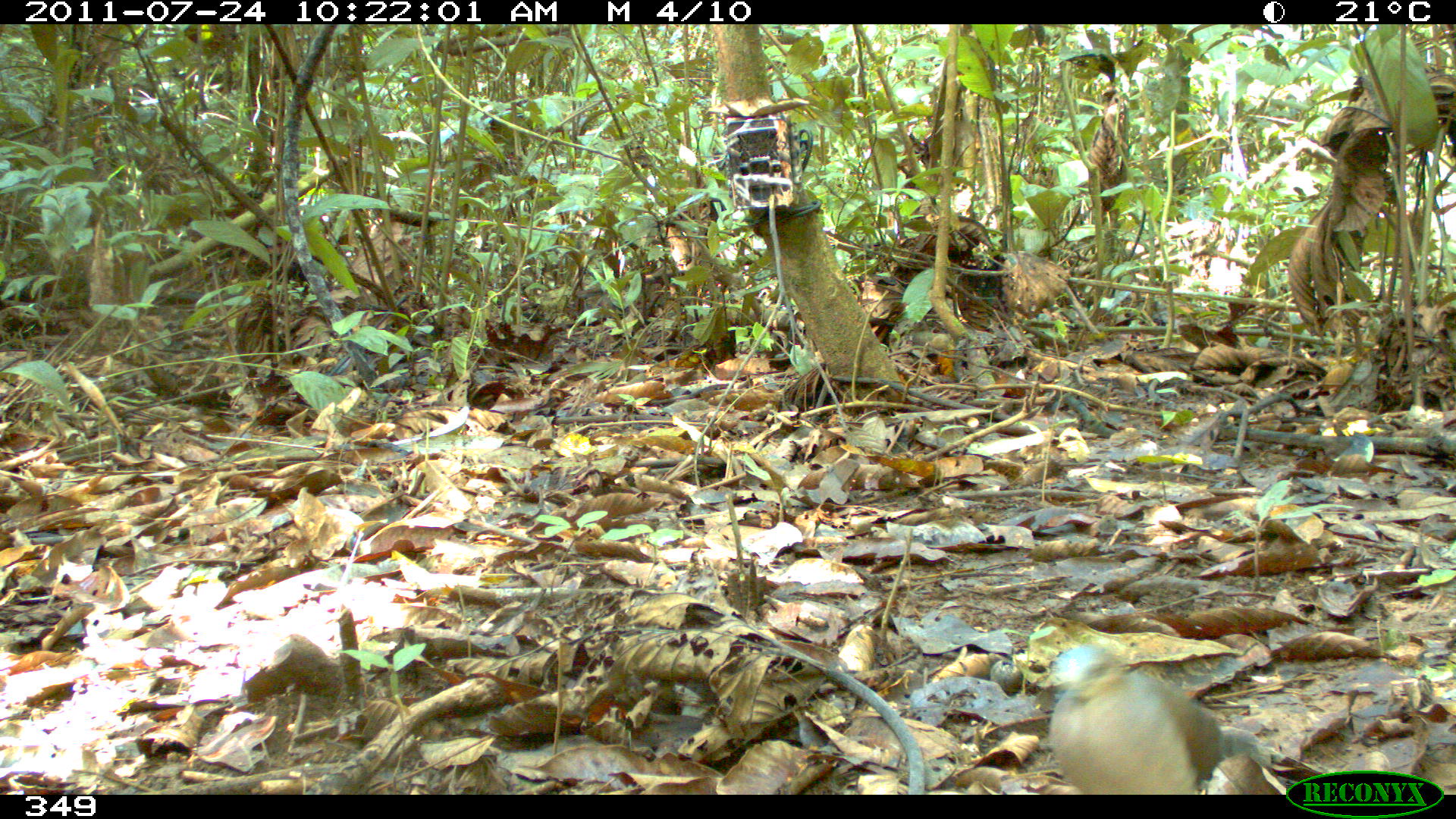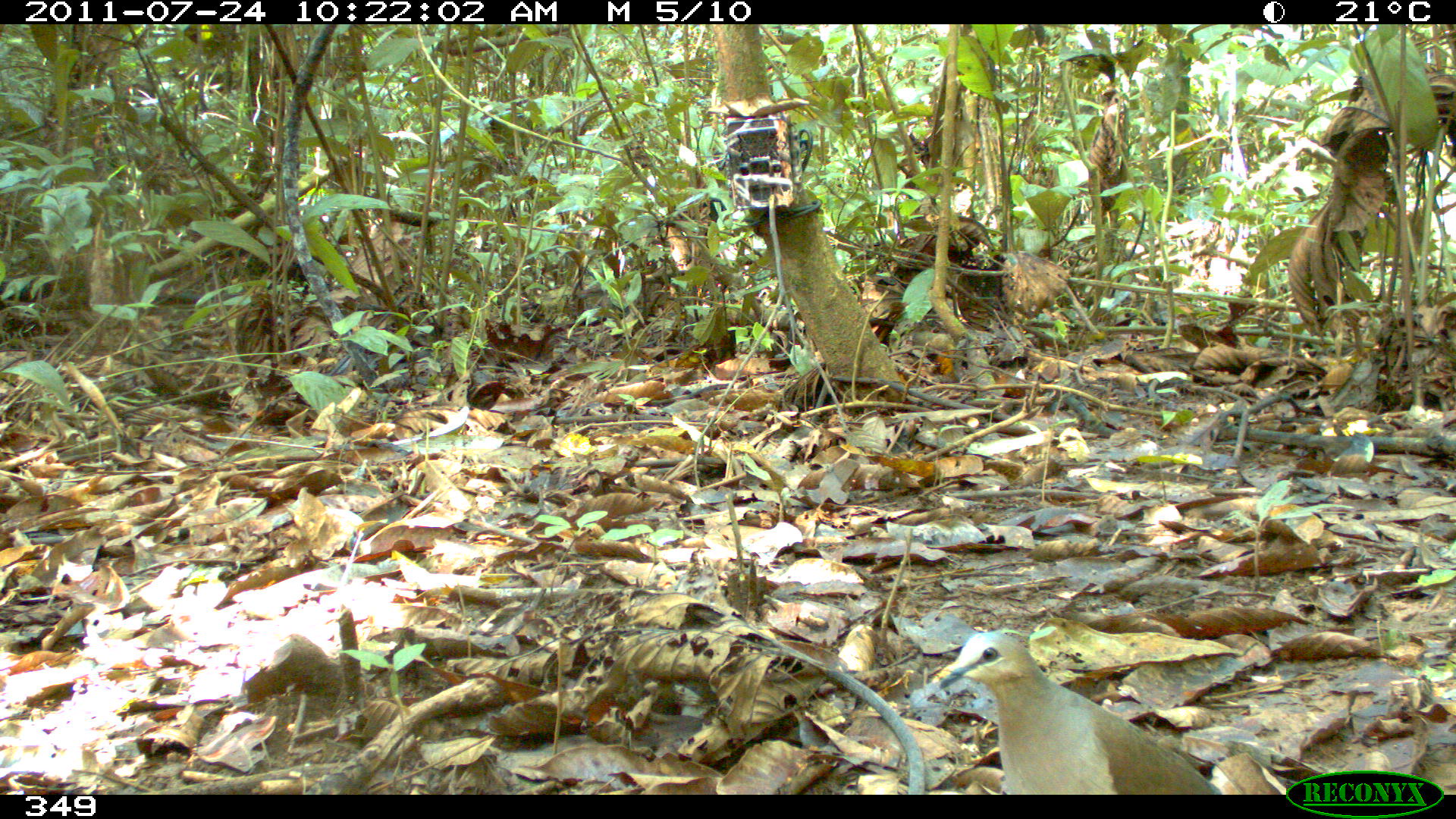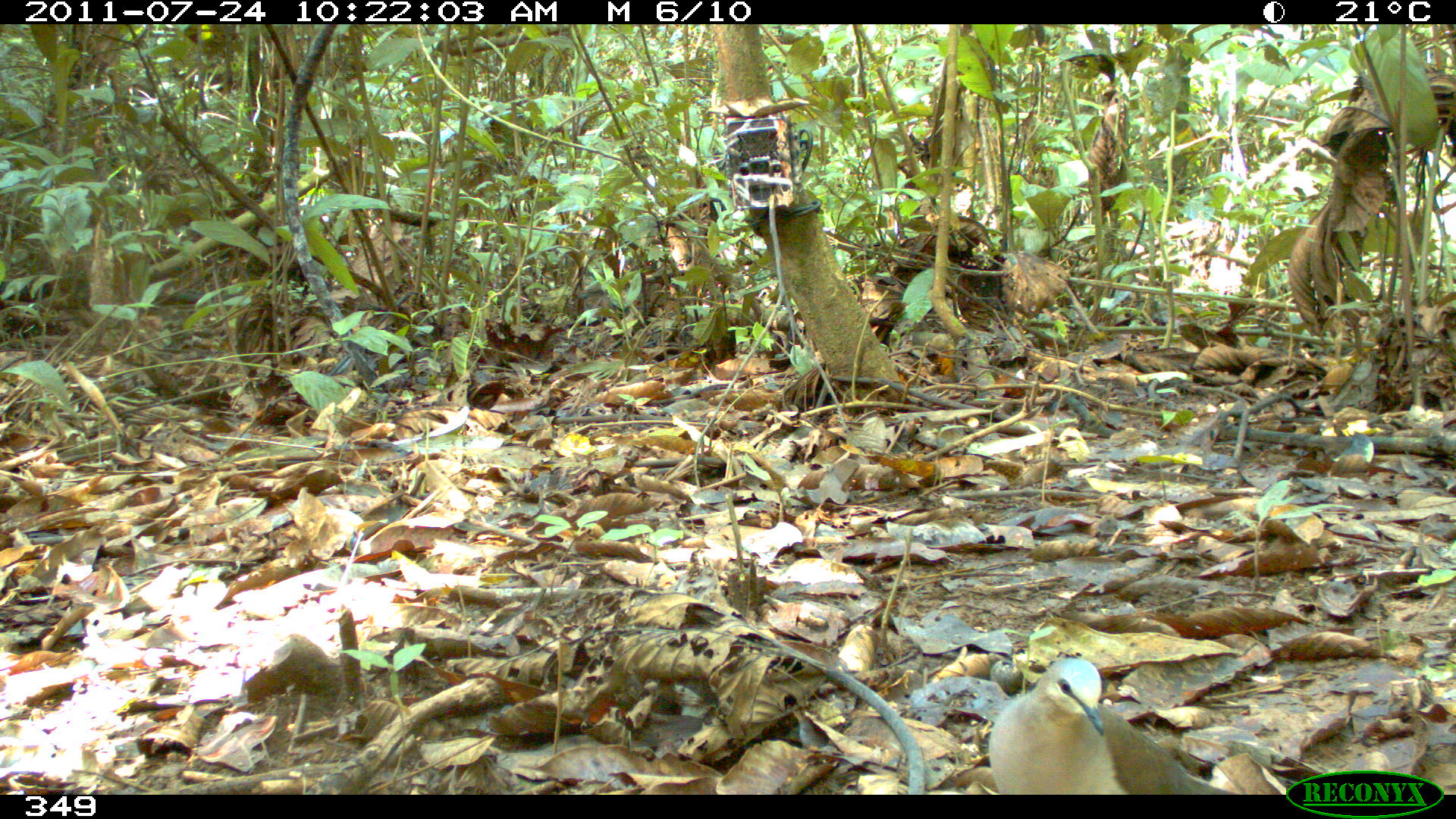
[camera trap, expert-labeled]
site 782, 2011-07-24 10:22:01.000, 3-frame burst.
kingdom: Animalia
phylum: Chordata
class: Aves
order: Columbiformes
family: Columbidae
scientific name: Columbidae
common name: dove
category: paloma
Paloma (dove) (Columbidae).